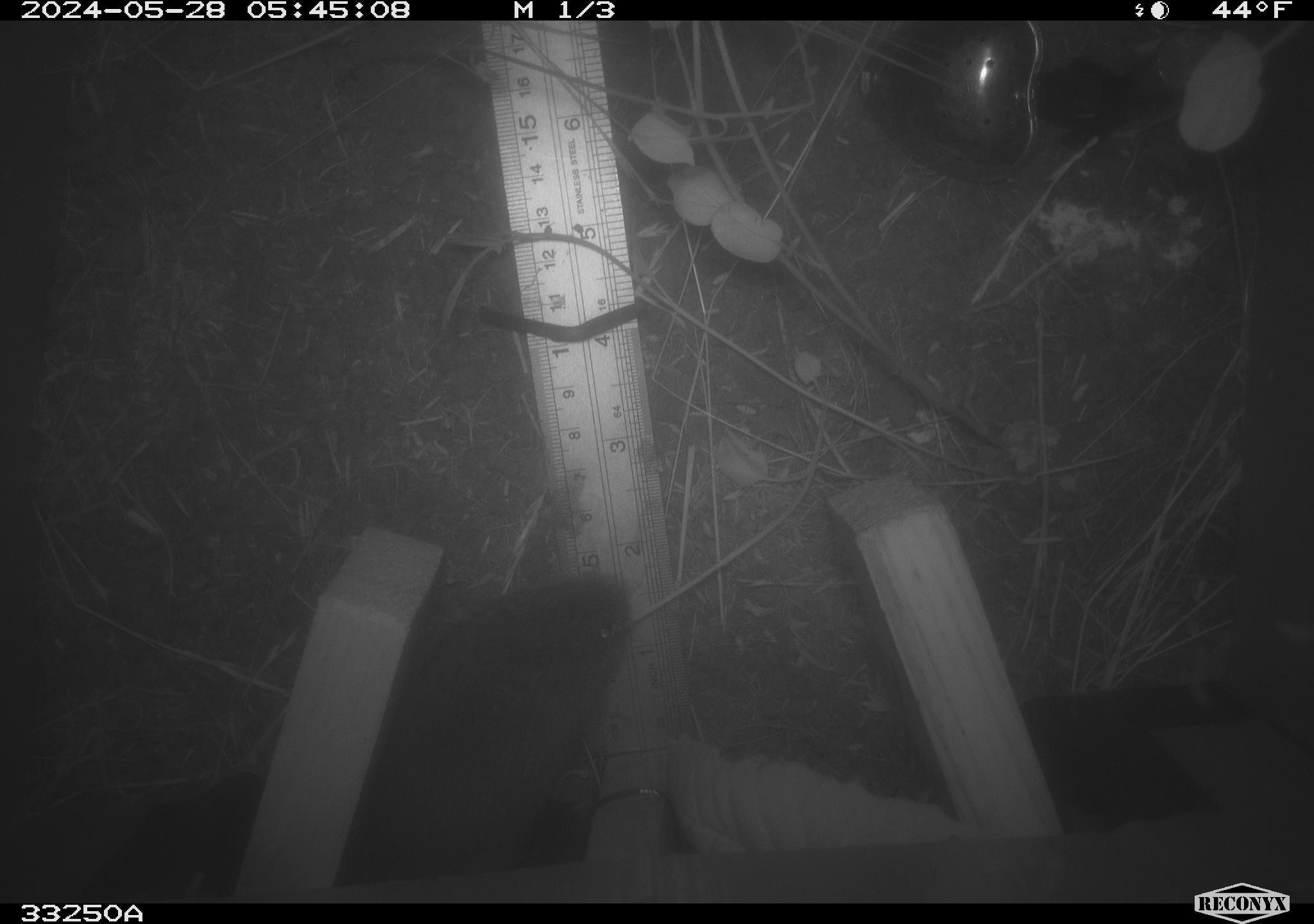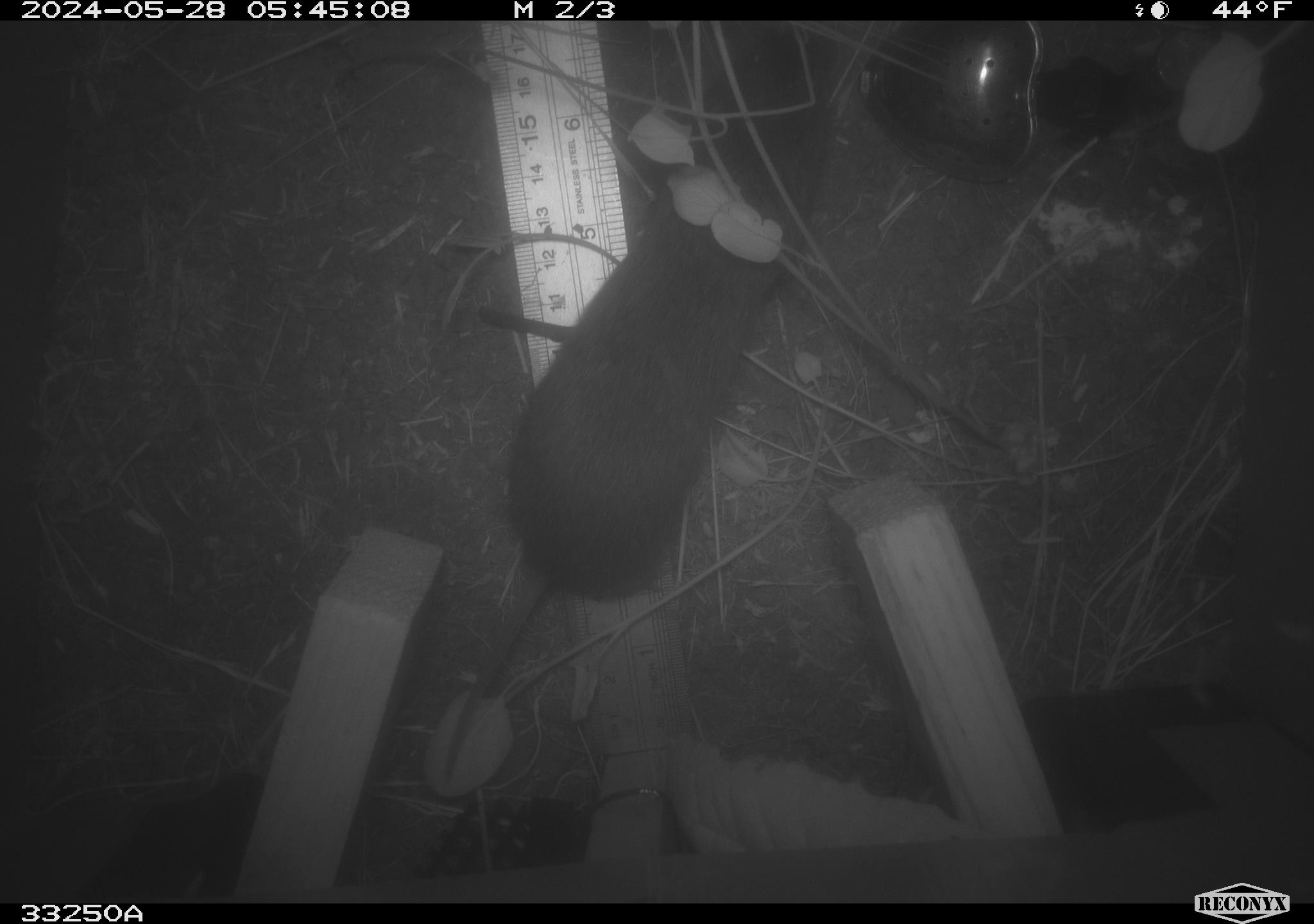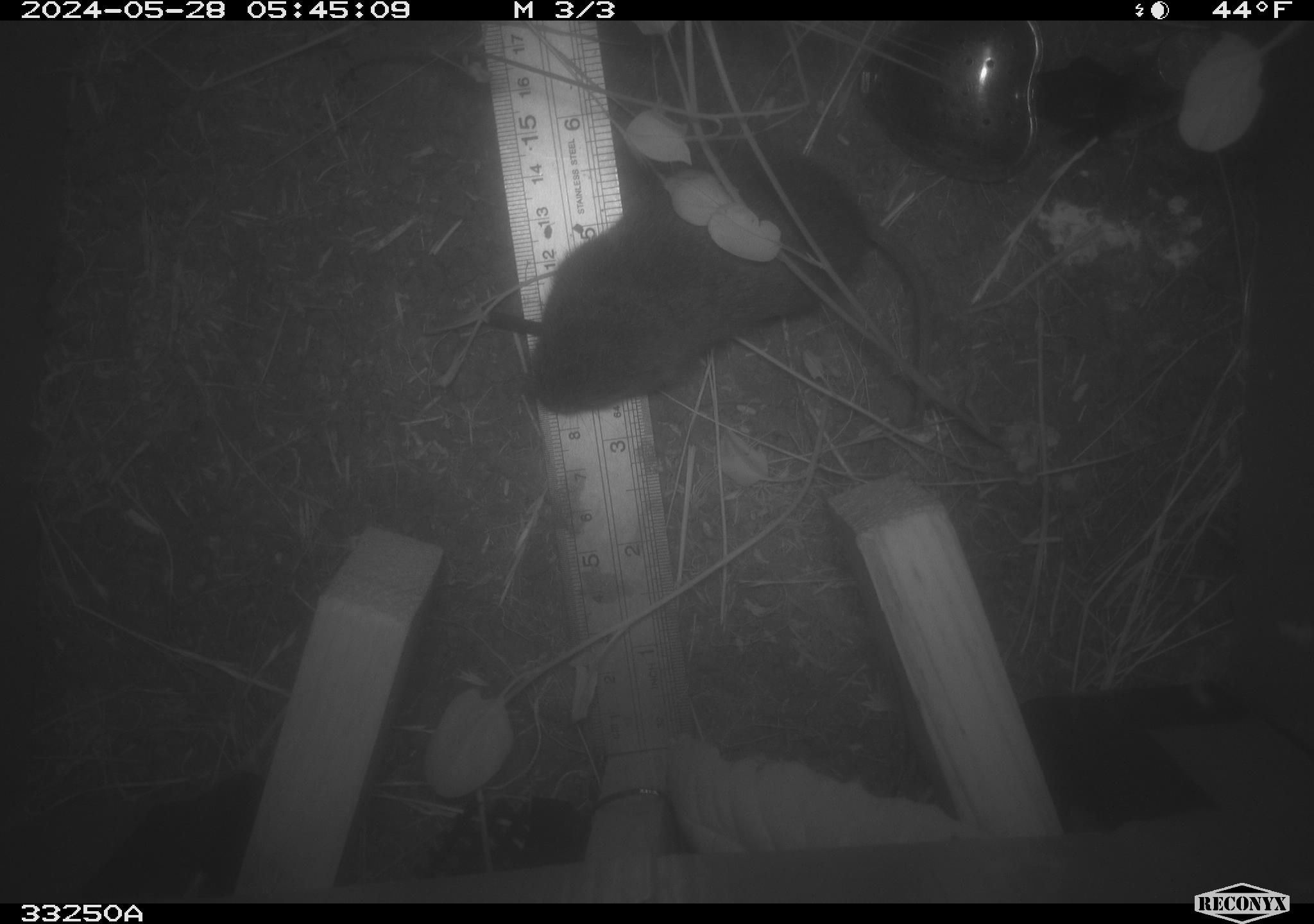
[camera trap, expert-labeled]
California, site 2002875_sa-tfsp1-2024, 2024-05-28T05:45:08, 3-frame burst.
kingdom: Animalia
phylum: Chordata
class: Mammalia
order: Rodentia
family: Cricetidae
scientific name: Arvicolinae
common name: voles, lemmings, and muskrats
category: arvicolinae subfamily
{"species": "arvicolinae subfamily (voles, lemmings, and muskrats) (Arvicolinae)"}